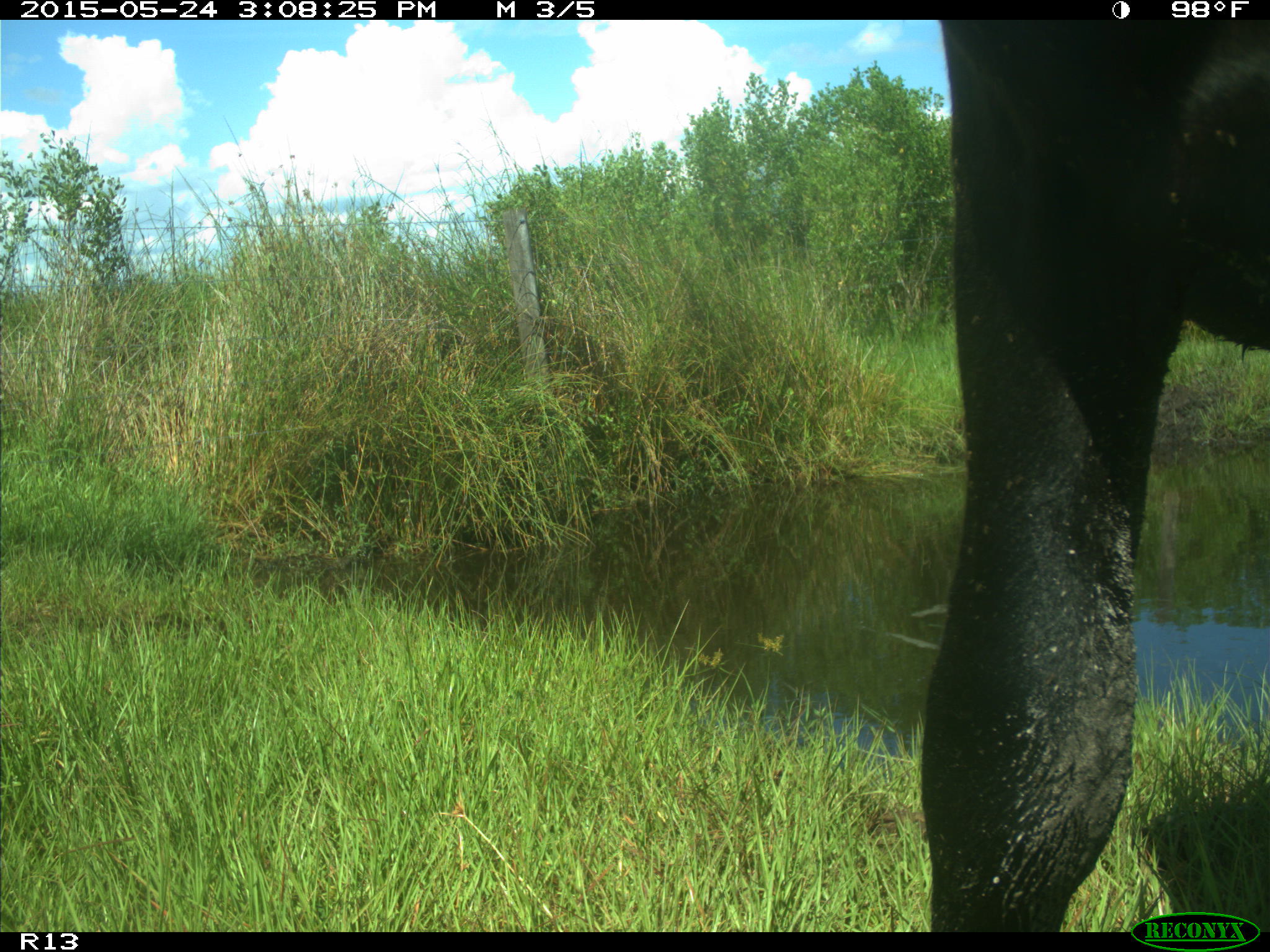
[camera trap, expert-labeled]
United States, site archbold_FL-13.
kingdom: Animalia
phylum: Chordata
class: Mammalia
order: Artiodactyla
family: Bovidae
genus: Bos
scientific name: Bos taurus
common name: domestic cow